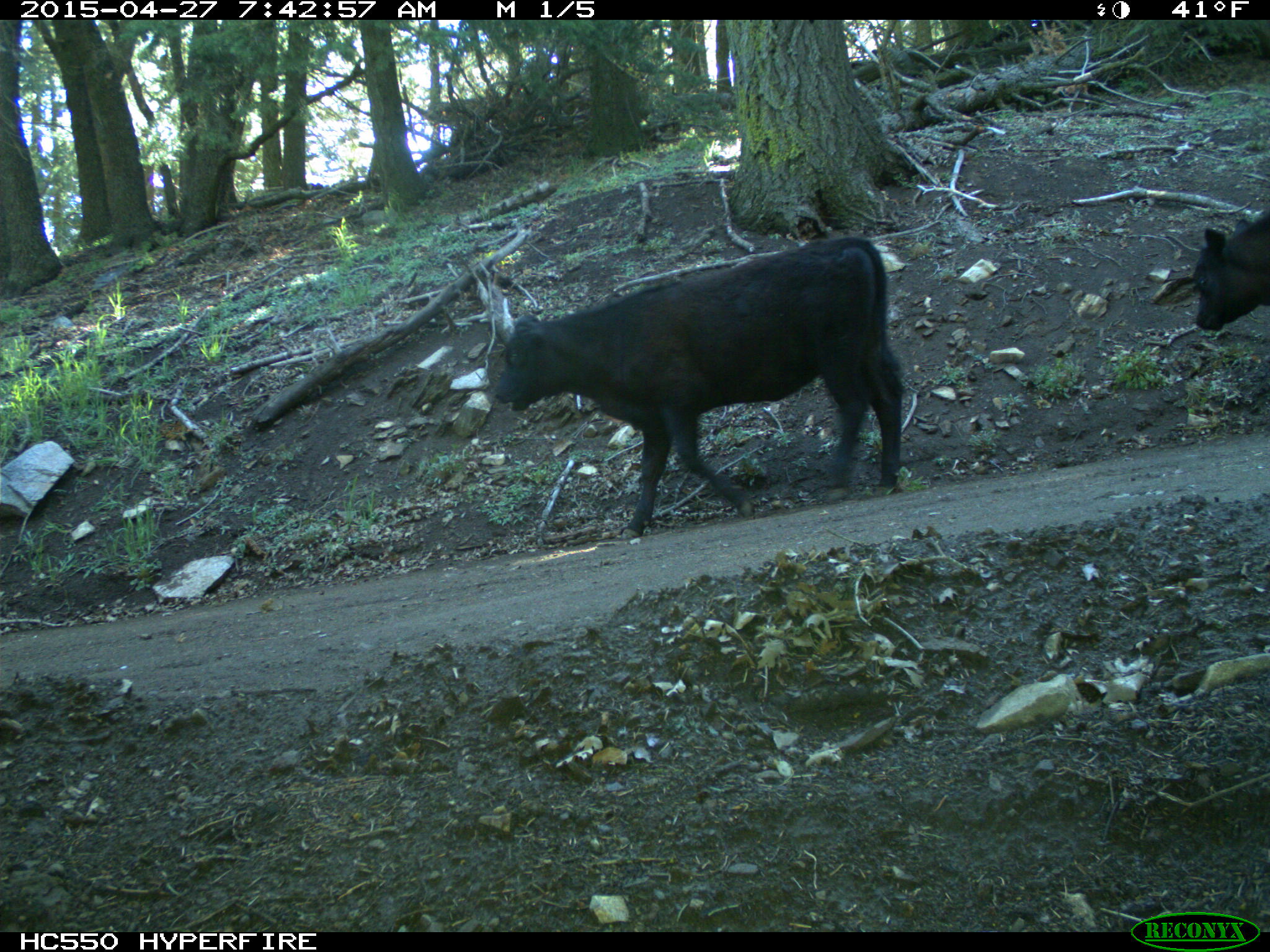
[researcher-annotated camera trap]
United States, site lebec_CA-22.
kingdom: Animalia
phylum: Chordata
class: Mammalia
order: Artiodactyla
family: Bovidae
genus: Bos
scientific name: Bos taurus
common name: domestic cow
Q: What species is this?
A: Bos taurus (domestic cow).